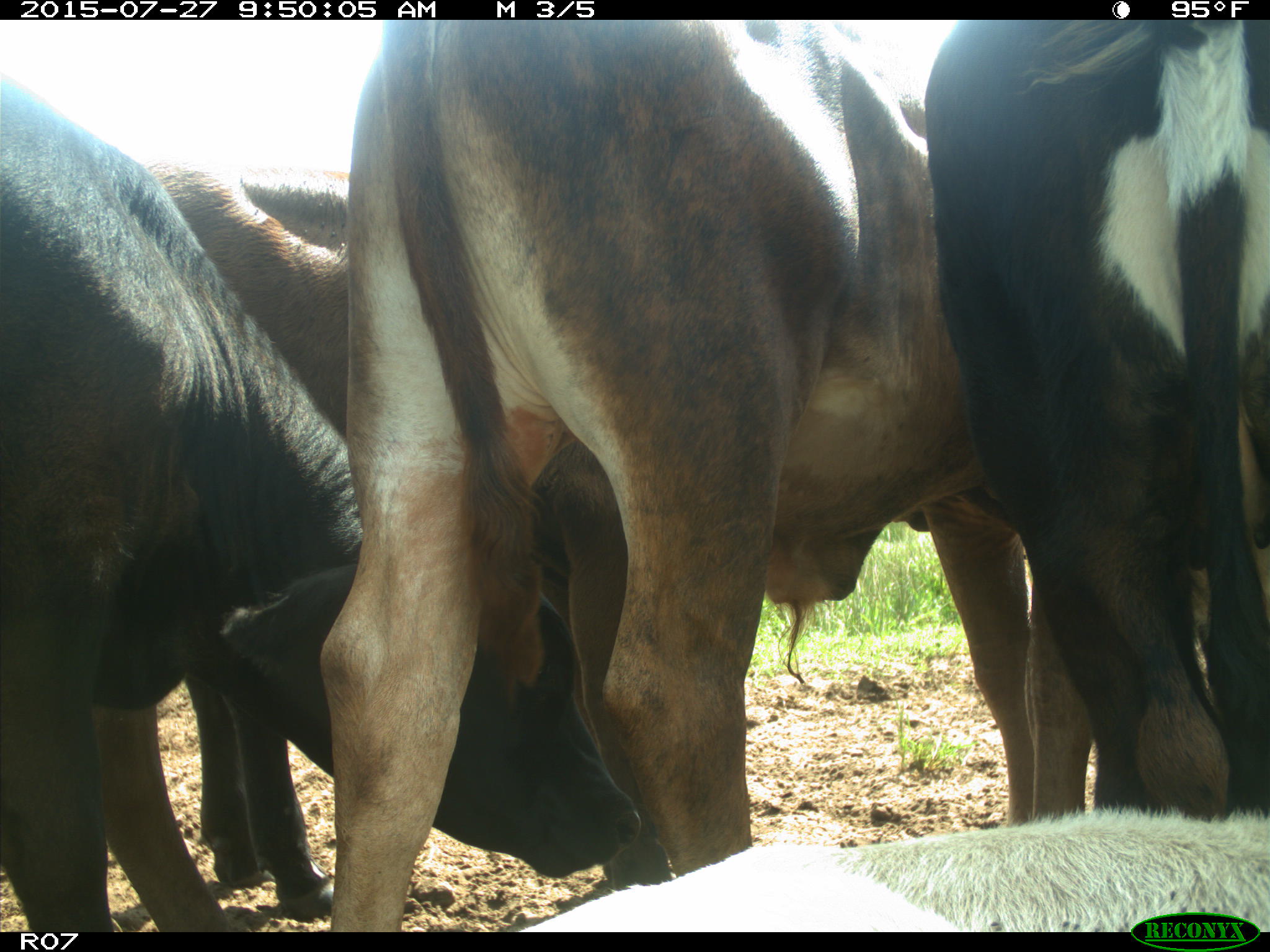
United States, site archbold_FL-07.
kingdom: Animalia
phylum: Chordata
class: Mammalia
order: Artiodactyla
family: Bovidae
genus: Bos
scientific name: Bos taurus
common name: domestic cow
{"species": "Bos taurus (domestic cow)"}